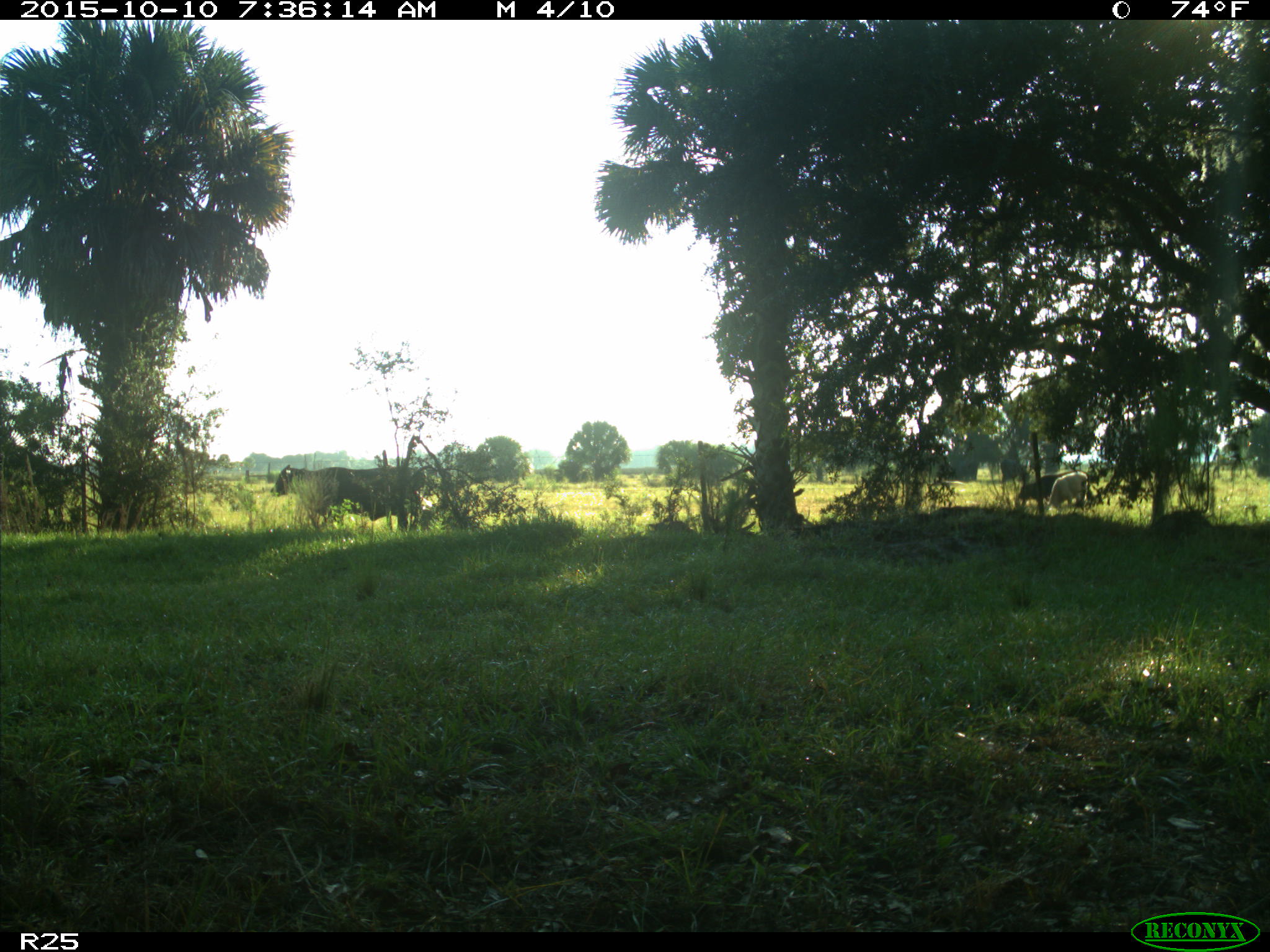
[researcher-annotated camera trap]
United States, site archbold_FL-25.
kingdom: Animalia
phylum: Chordata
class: Mammalia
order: Artiodactyla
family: Bovidae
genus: Bos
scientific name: Bos taurus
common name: domestic cow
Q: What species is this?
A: Bos taurus (domestic cow).